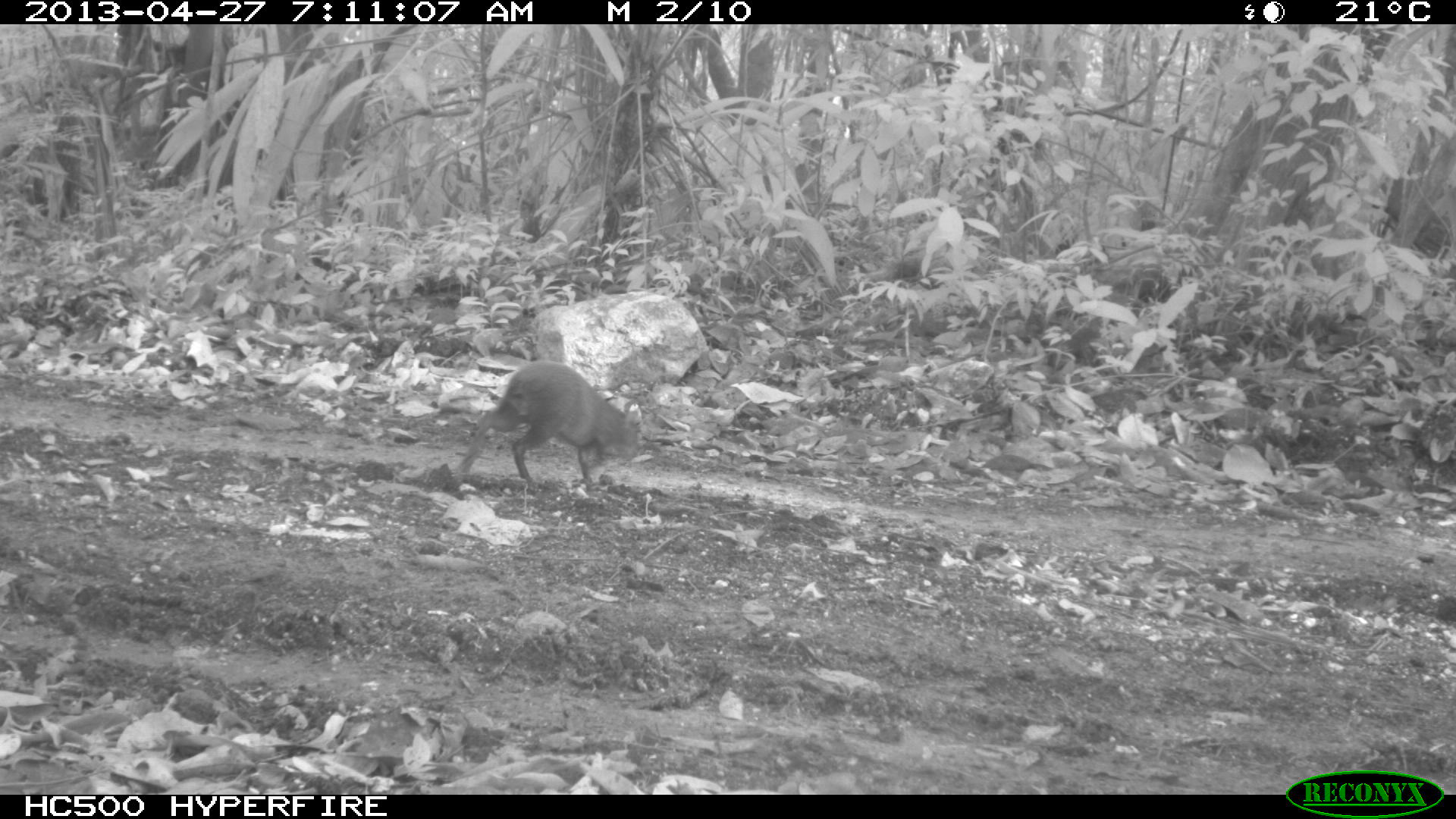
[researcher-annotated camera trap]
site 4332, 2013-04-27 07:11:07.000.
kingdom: Animalia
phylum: Chordata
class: Mammalia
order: Rodentia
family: Dasyproctidae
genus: Dasyprocta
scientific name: Dasyprocta punctata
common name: central american agouti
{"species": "Dasyprocta punctata (central american agouti)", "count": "1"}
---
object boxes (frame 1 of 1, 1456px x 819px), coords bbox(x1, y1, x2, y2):
dasyprocta punctata: bbox(457, 361, 640, 490)